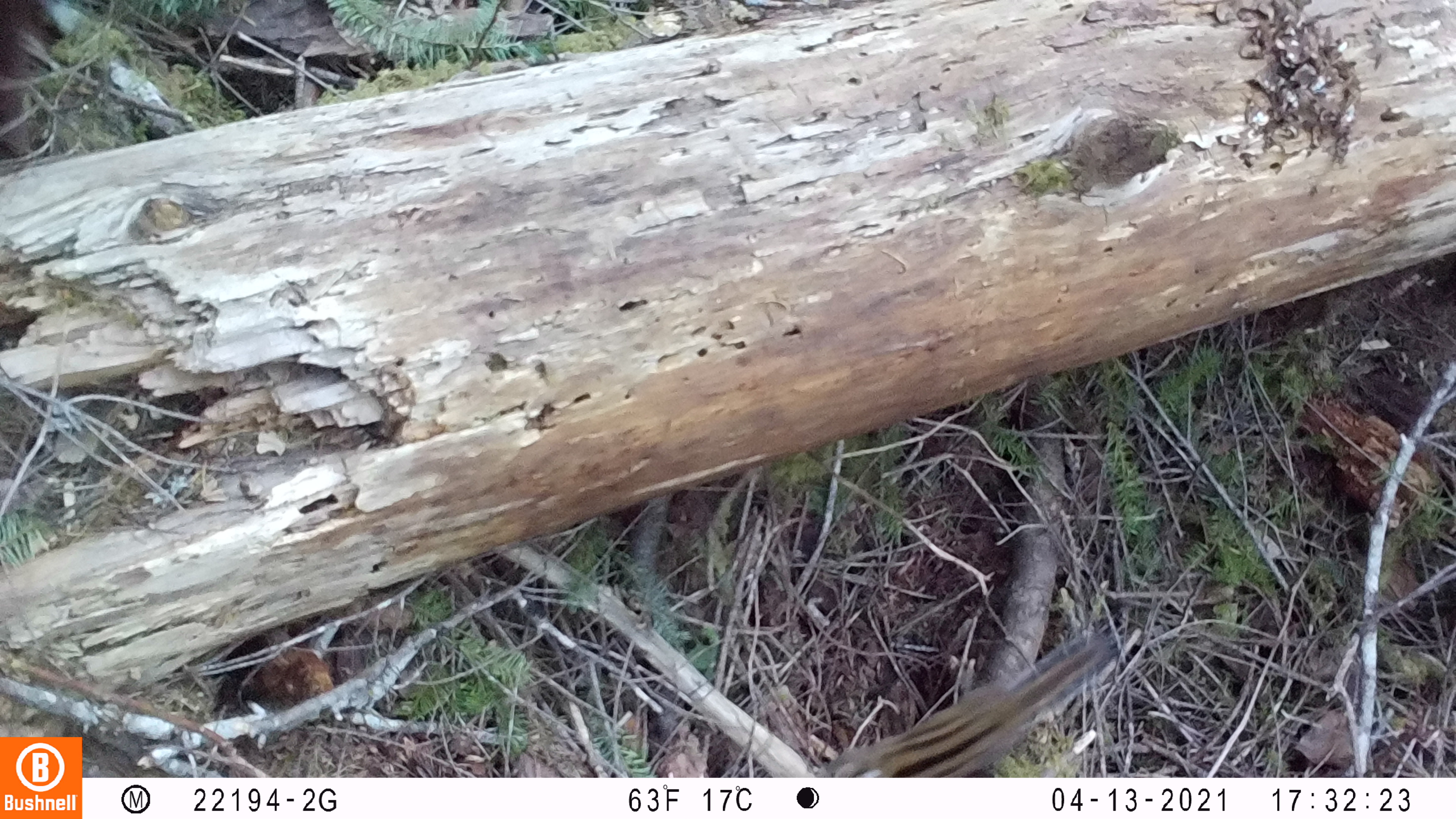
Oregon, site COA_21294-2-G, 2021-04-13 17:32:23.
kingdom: Animalia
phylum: Chordata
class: Mammalia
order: Rodentia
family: Sciuridae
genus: Neotamias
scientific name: Neotamias townsendii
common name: townsend's chipmunk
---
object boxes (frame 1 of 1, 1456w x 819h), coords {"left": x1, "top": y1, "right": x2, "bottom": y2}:
townsend's chipmunk: {"left": 811, "top": 631, "right": 1111, "bottom": 775}